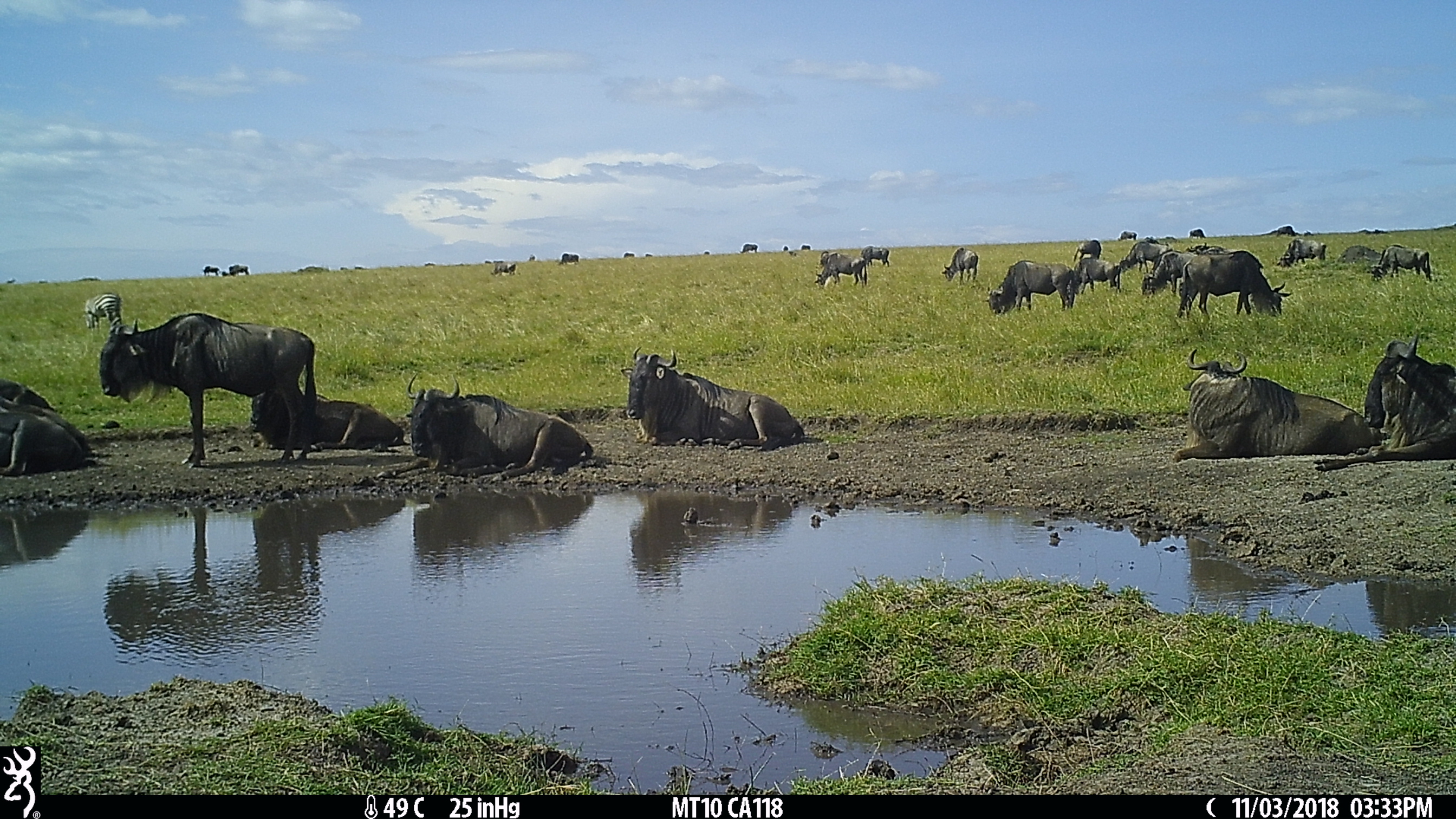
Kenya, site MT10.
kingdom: Animalia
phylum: Chordata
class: Mammalia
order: Artiodactyla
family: Bovidae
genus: Connochaetes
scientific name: Connochaetes taurinus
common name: blue wildebeest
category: wildebeest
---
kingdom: Animalia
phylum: Chordata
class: Mammalia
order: Perissodactyla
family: Equidae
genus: Equus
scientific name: Equus quagga burchellii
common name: burchell's zebra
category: zebra